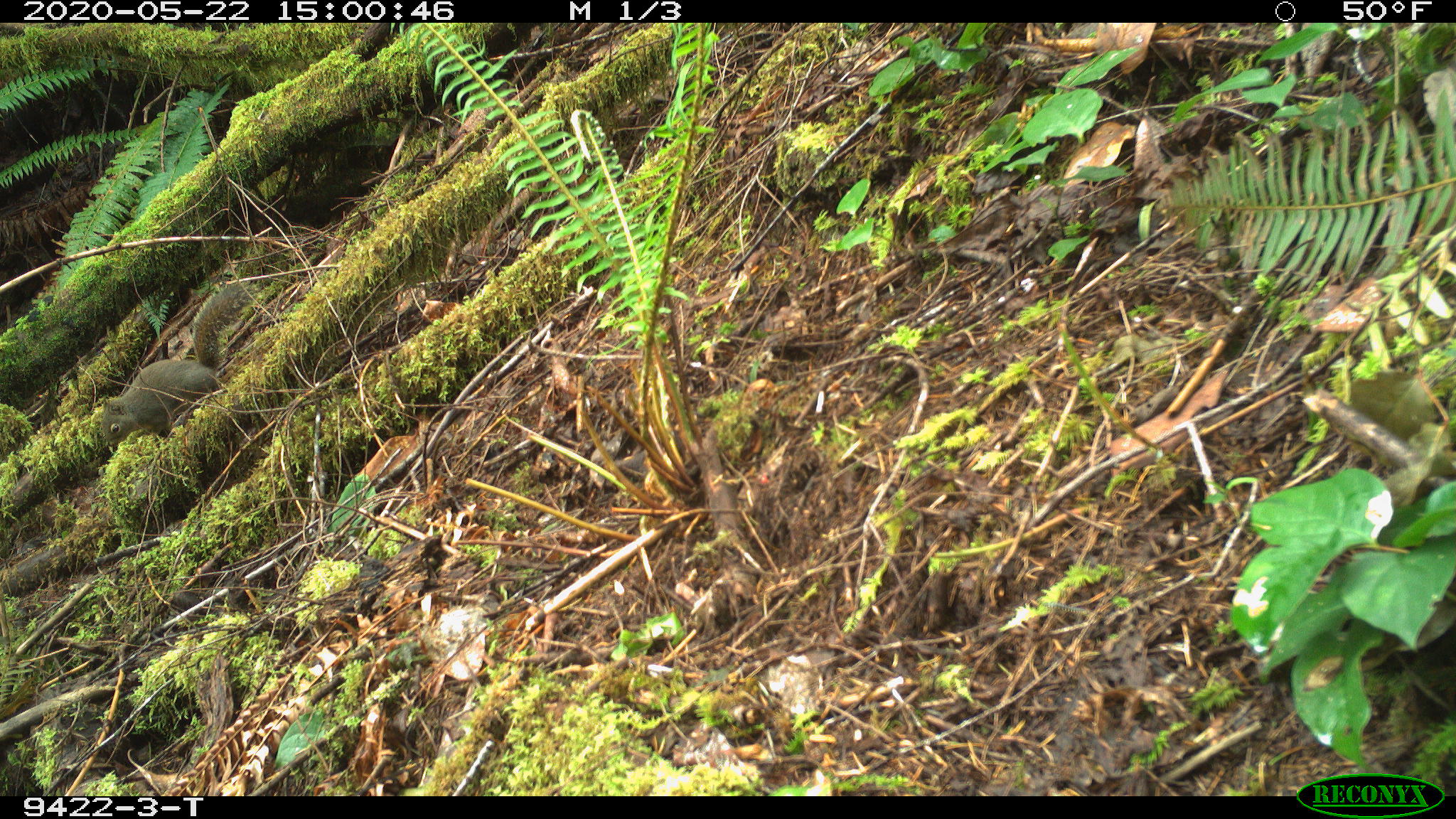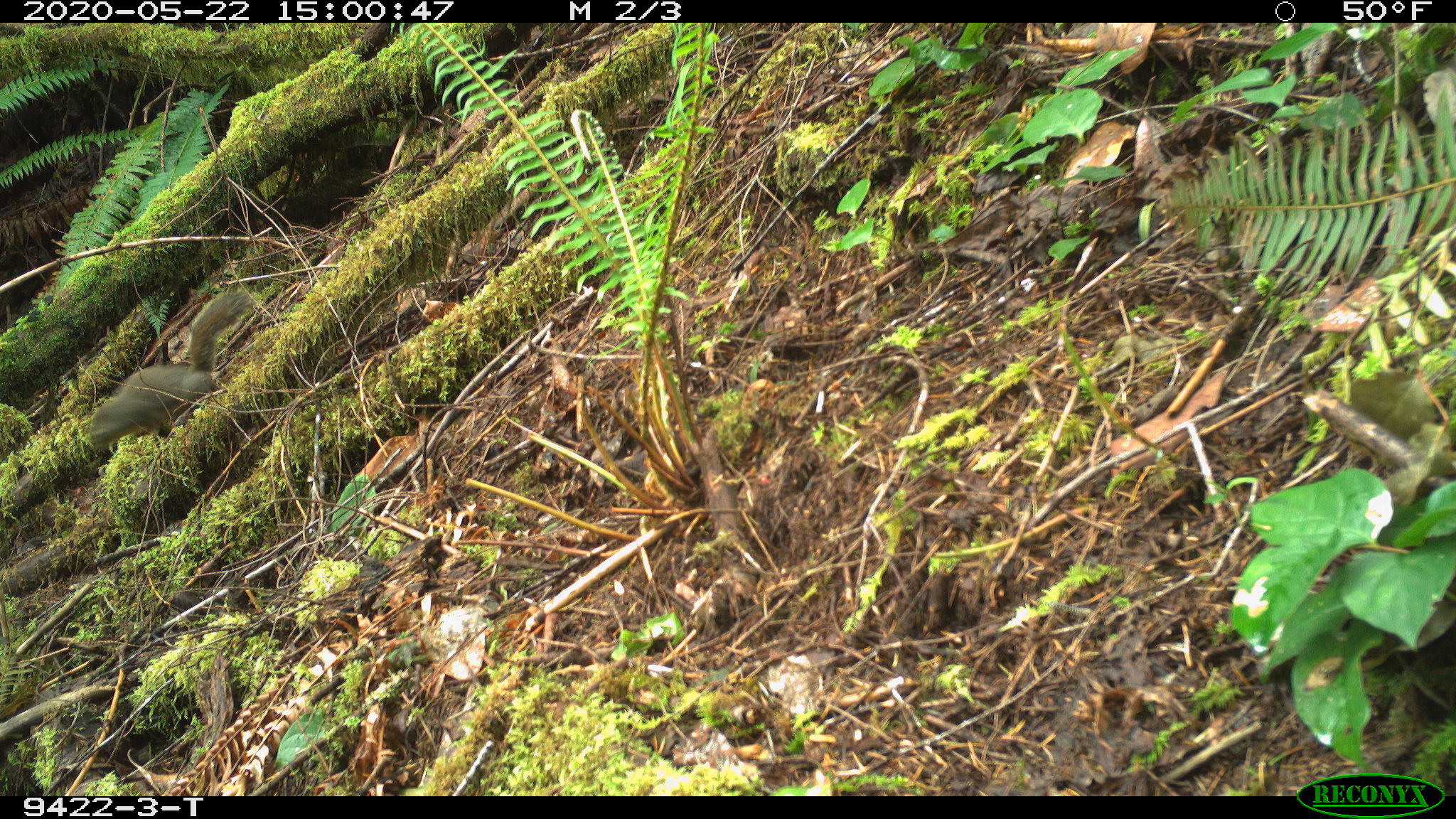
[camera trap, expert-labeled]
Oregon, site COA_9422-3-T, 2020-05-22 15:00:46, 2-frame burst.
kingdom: Animalia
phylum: Chordata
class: Mammalia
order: Rodentia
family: Sciuridae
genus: Tamiasciurus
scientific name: Tamiasciurus douglasii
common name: douglas squirrel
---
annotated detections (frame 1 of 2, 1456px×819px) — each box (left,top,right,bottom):
douglas squirrel: (95,281,251,449)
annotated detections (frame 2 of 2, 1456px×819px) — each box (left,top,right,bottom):
douglas squirrel: (82,298,252,447)